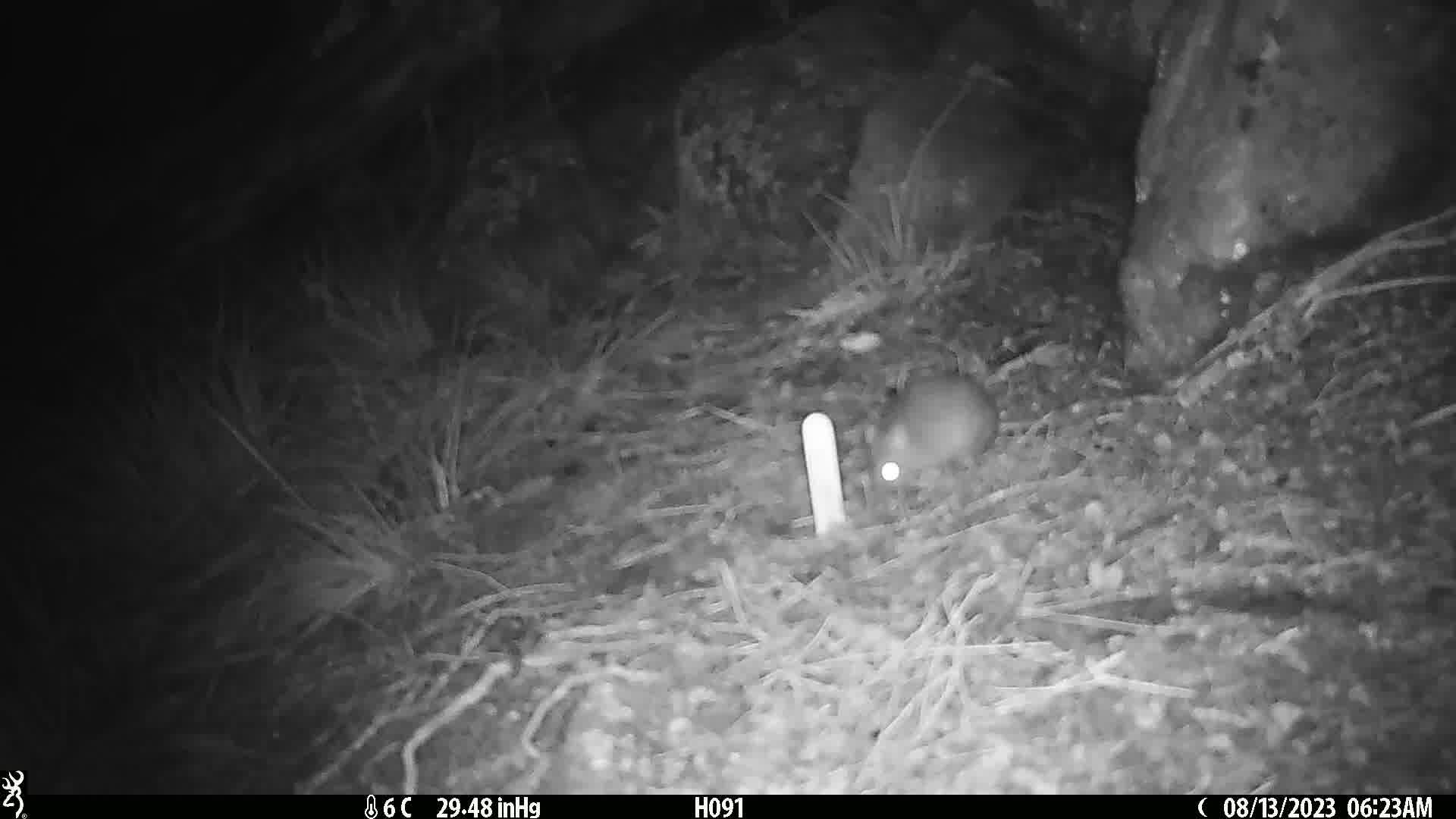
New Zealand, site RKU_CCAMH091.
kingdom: Animalia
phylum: Chordata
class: Mammalia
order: Rodentia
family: Muridae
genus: Rattus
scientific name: Rattus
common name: rat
Rat (Rattus).